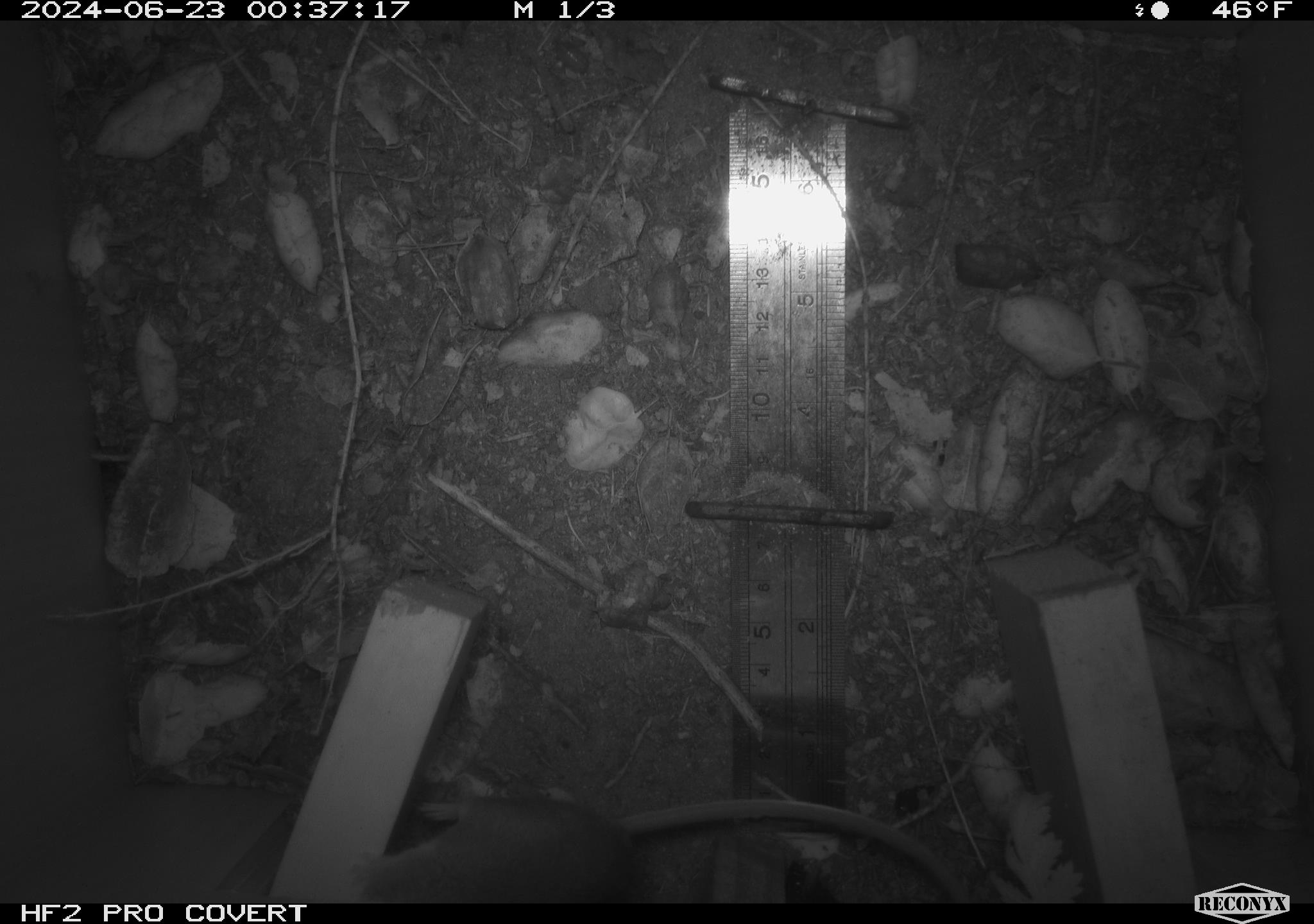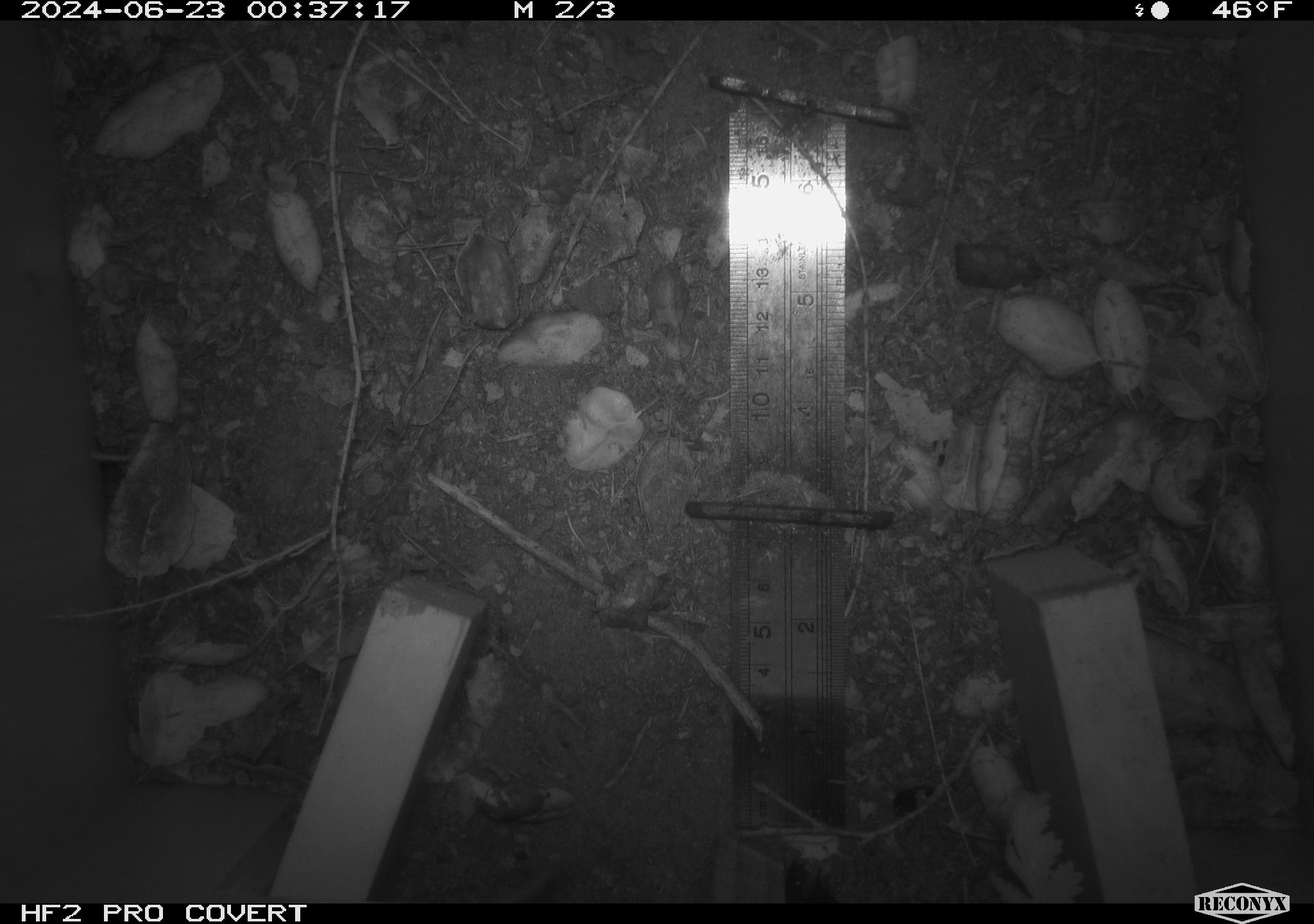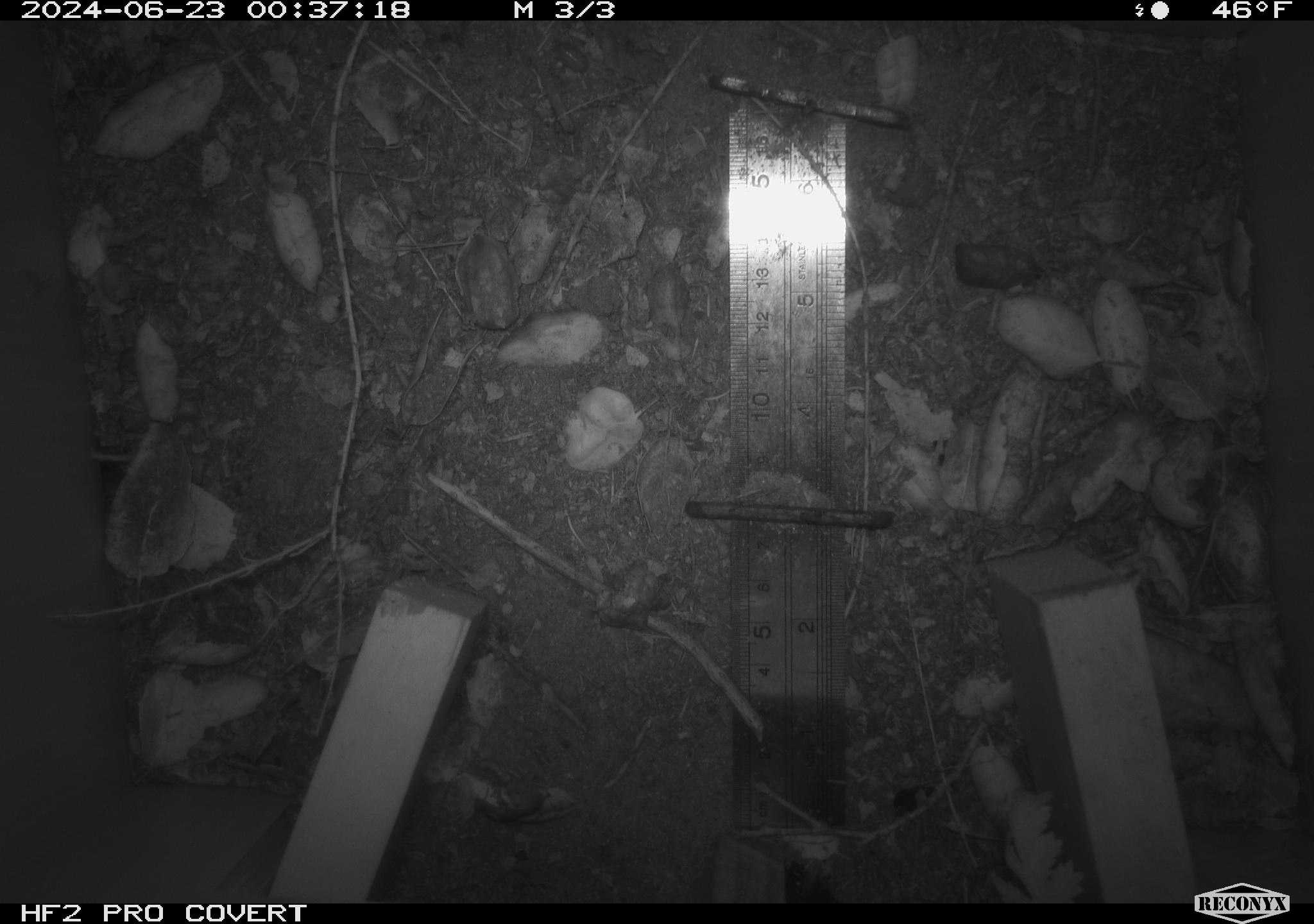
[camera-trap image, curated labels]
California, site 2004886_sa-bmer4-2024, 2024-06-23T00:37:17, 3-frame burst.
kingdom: Animalia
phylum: Chordata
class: Mammalia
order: Rodentia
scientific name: Rodentia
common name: woodrat or rat or mouse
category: woodrat or rat or mouse species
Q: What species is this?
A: Woodrat or rat or mouse species (woodrat or rat or mouse) (Rodentia).